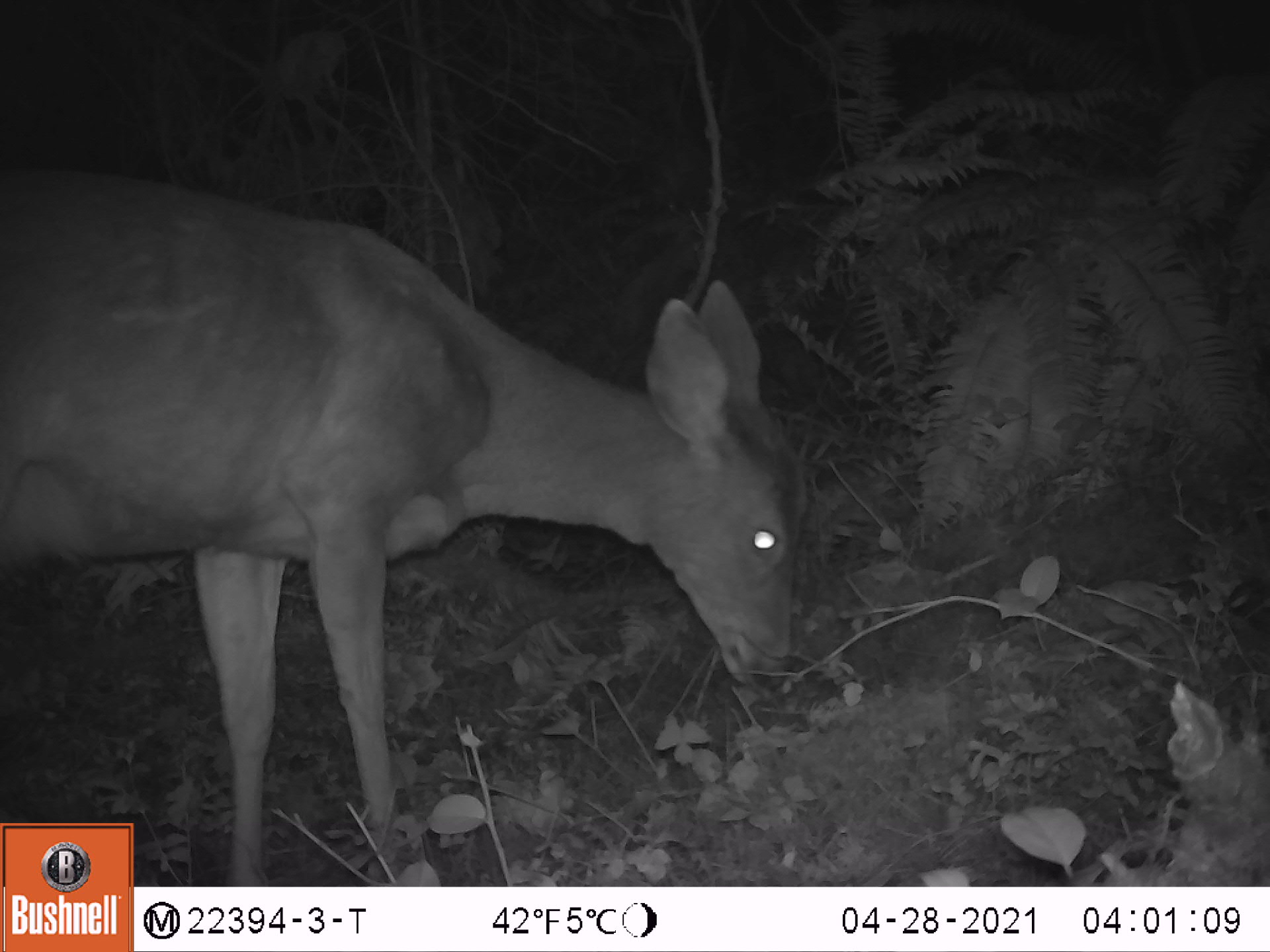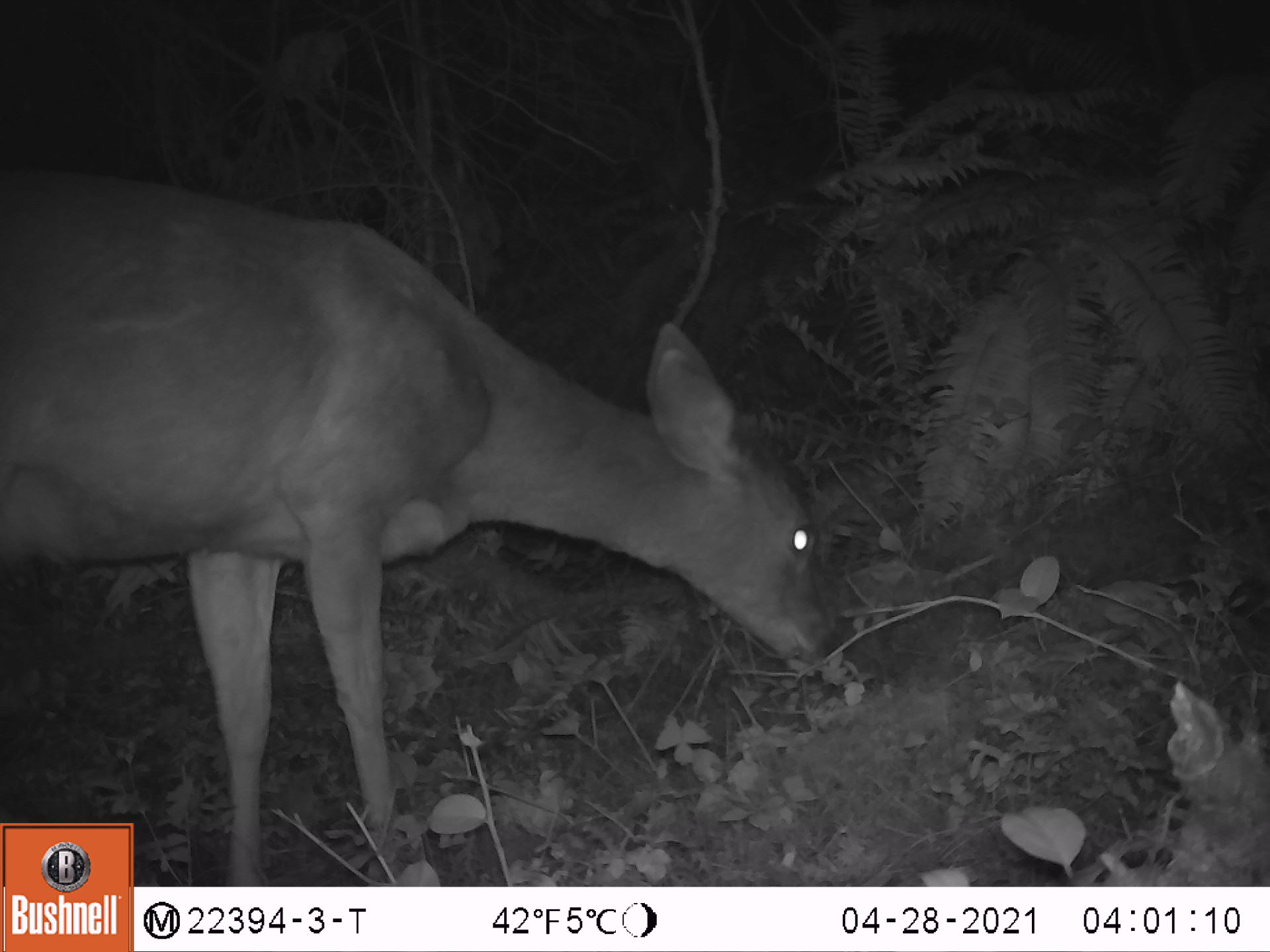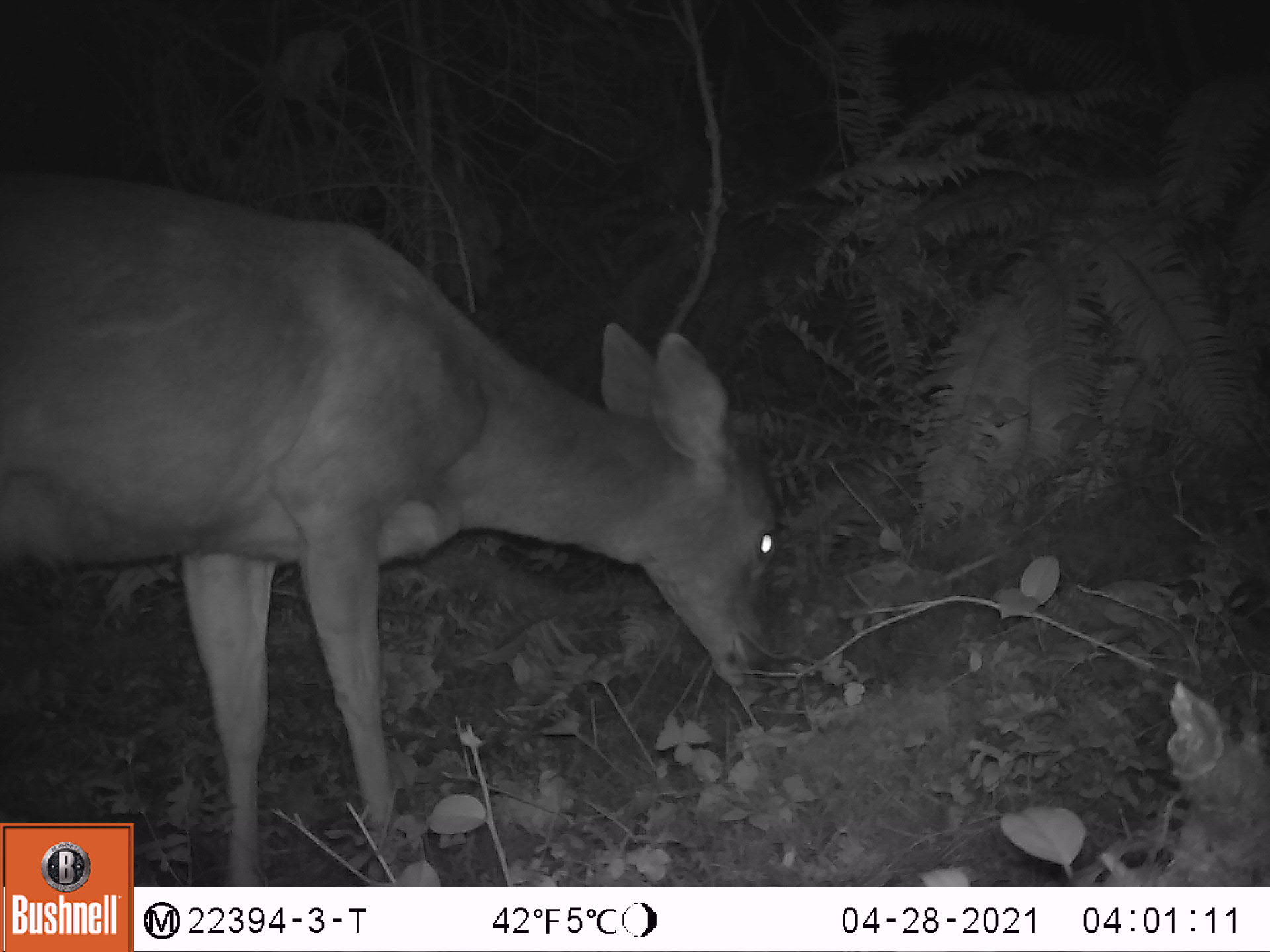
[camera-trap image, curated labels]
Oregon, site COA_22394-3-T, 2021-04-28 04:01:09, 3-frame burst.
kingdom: Animalia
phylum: Chordata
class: Mammalia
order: Artiodactyla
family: Cervidae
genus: Odocoileus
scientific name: Odocoileus hemionus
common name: black-tailed deer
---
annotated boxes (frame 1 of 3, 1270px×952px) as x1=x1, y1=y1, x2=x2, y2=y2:
black-tailed deer: x1=0, y1=135, x2=832, y2=819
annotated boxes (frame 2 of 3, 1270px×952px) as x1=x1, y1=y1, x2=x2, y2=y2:
black-tailed deer: x1=0, y1=132, x2=856, y2=818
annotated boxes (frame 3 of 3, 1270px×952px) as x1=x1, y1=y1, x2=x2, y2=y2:
black-tailed deer: x1=0, y1=105, x2=827, y2=819